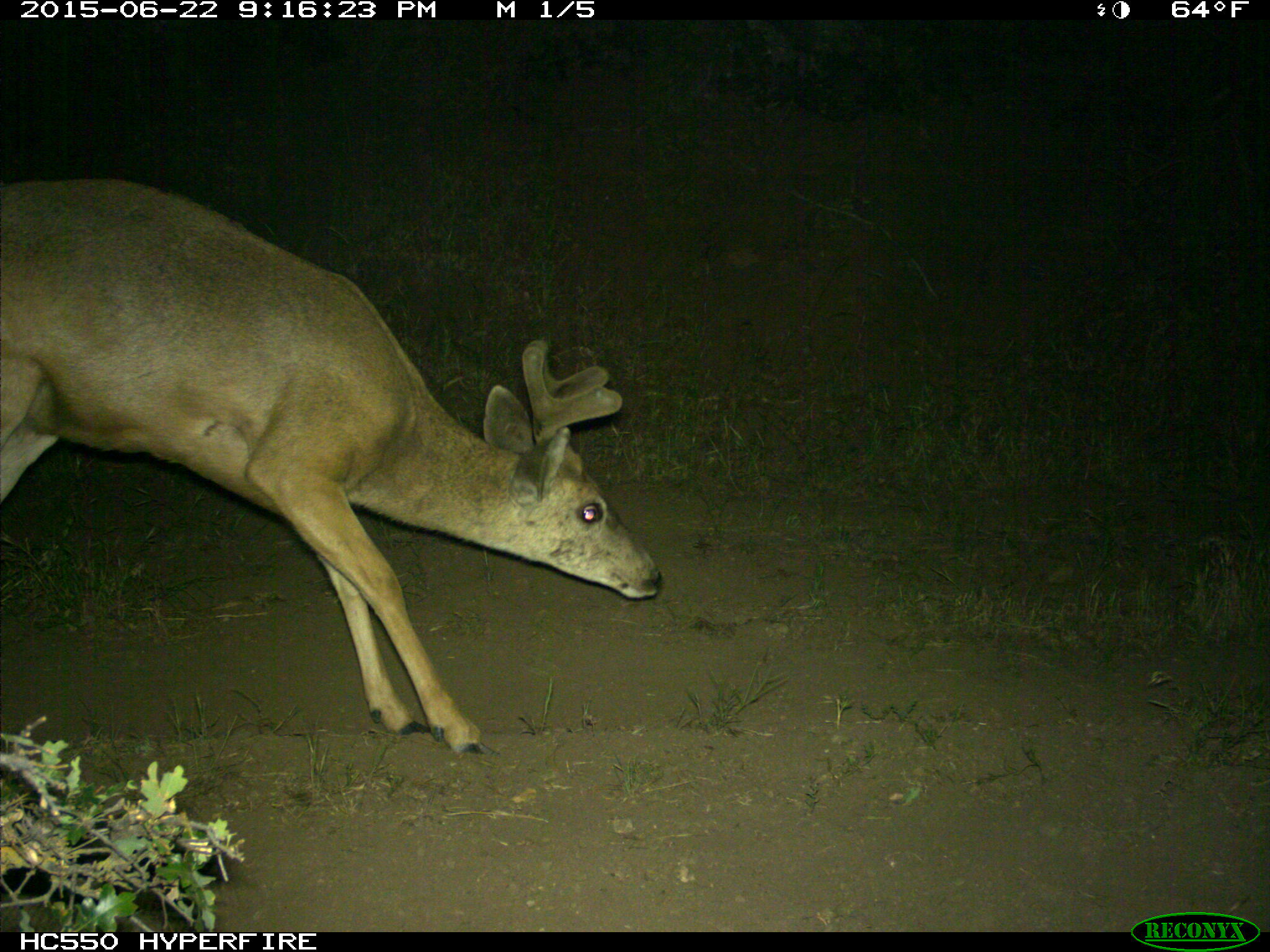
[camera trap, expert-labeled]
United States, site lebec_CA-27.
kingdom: Animalia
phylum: Chordata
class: Mammalia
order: Artiodactyla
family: Cervidae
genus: Odocoileus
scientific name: Odocoileus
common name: deer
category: unidentified deer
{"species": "unidentified deer (deer) (Odocoileus)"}